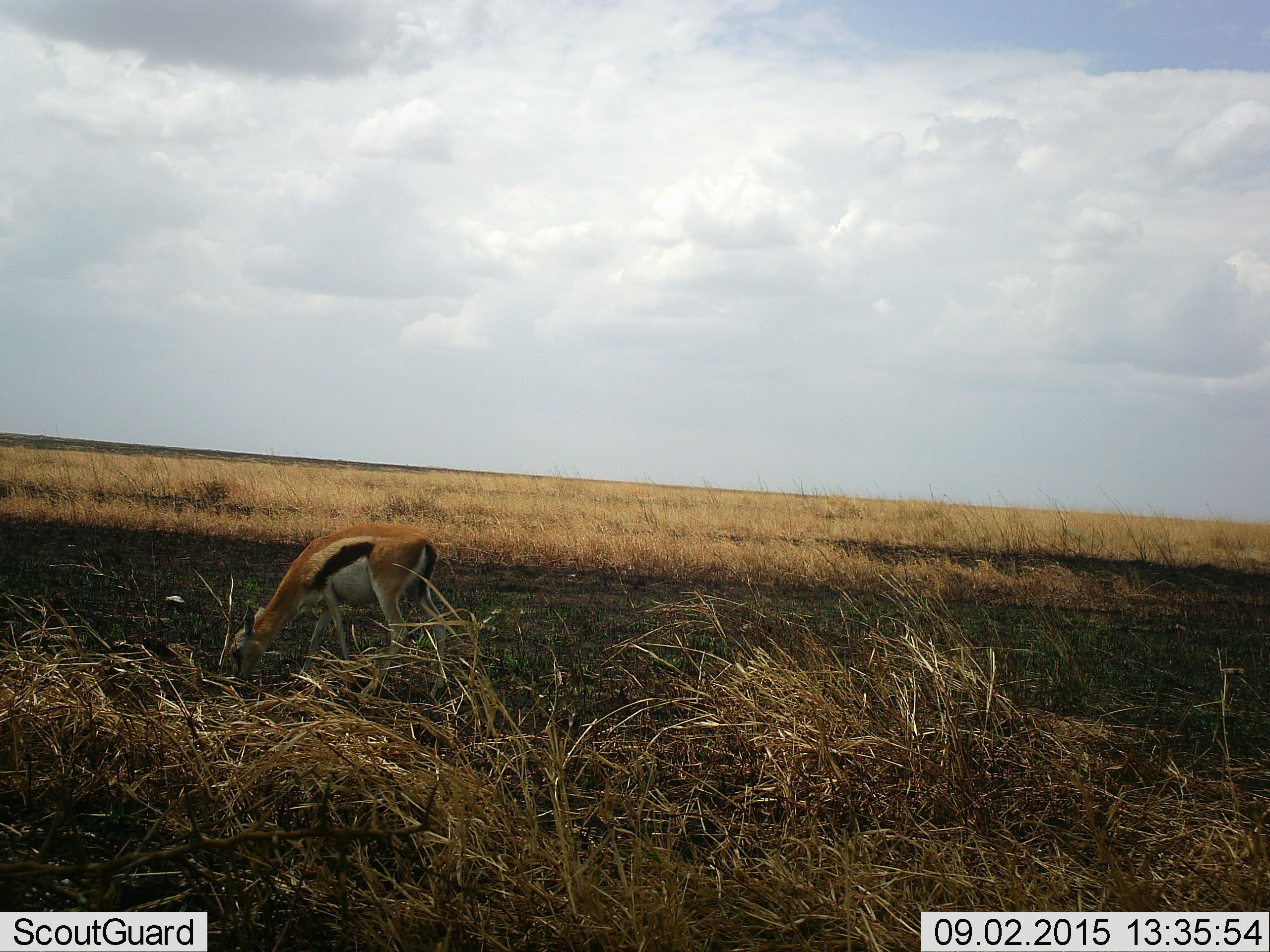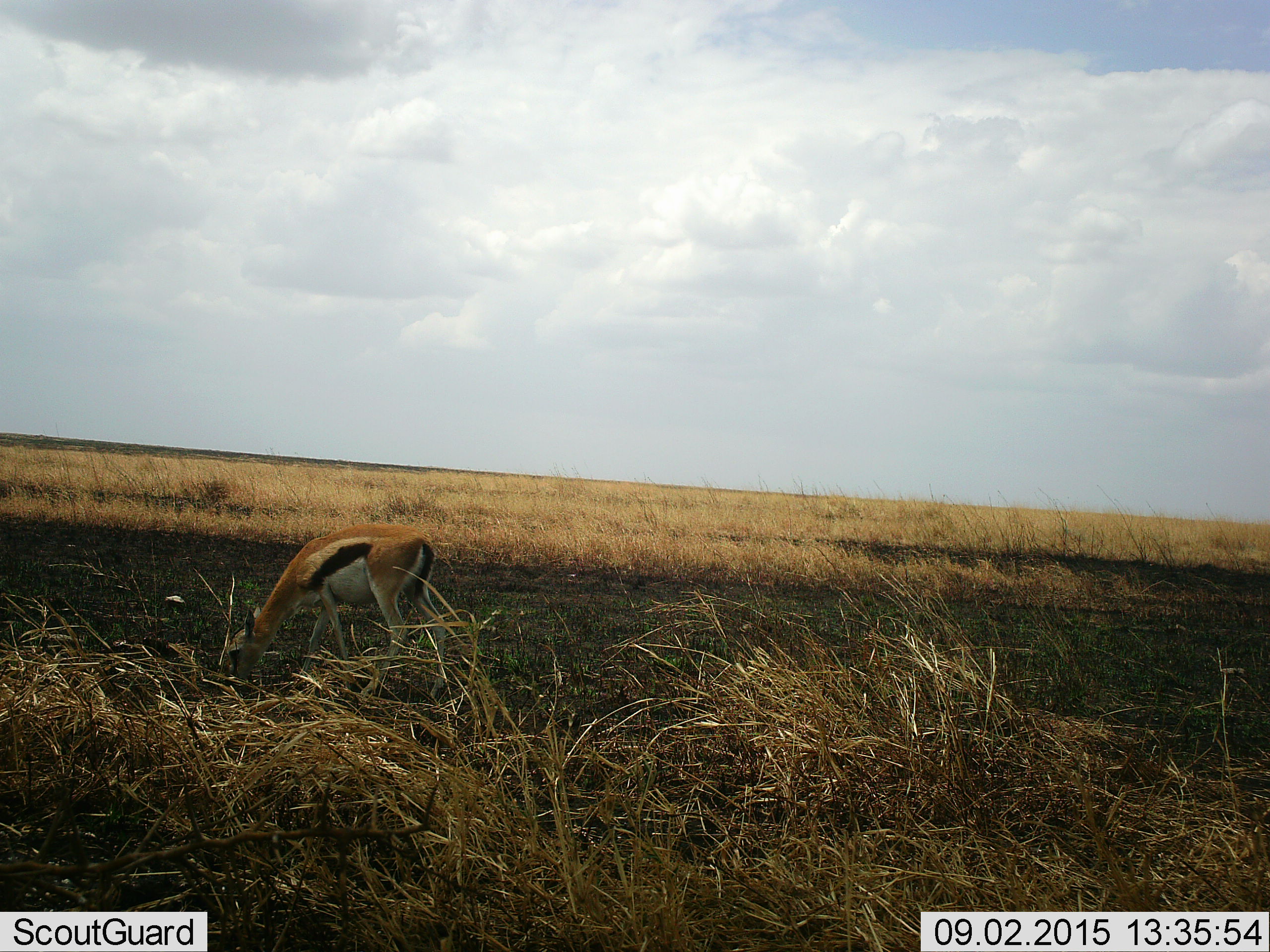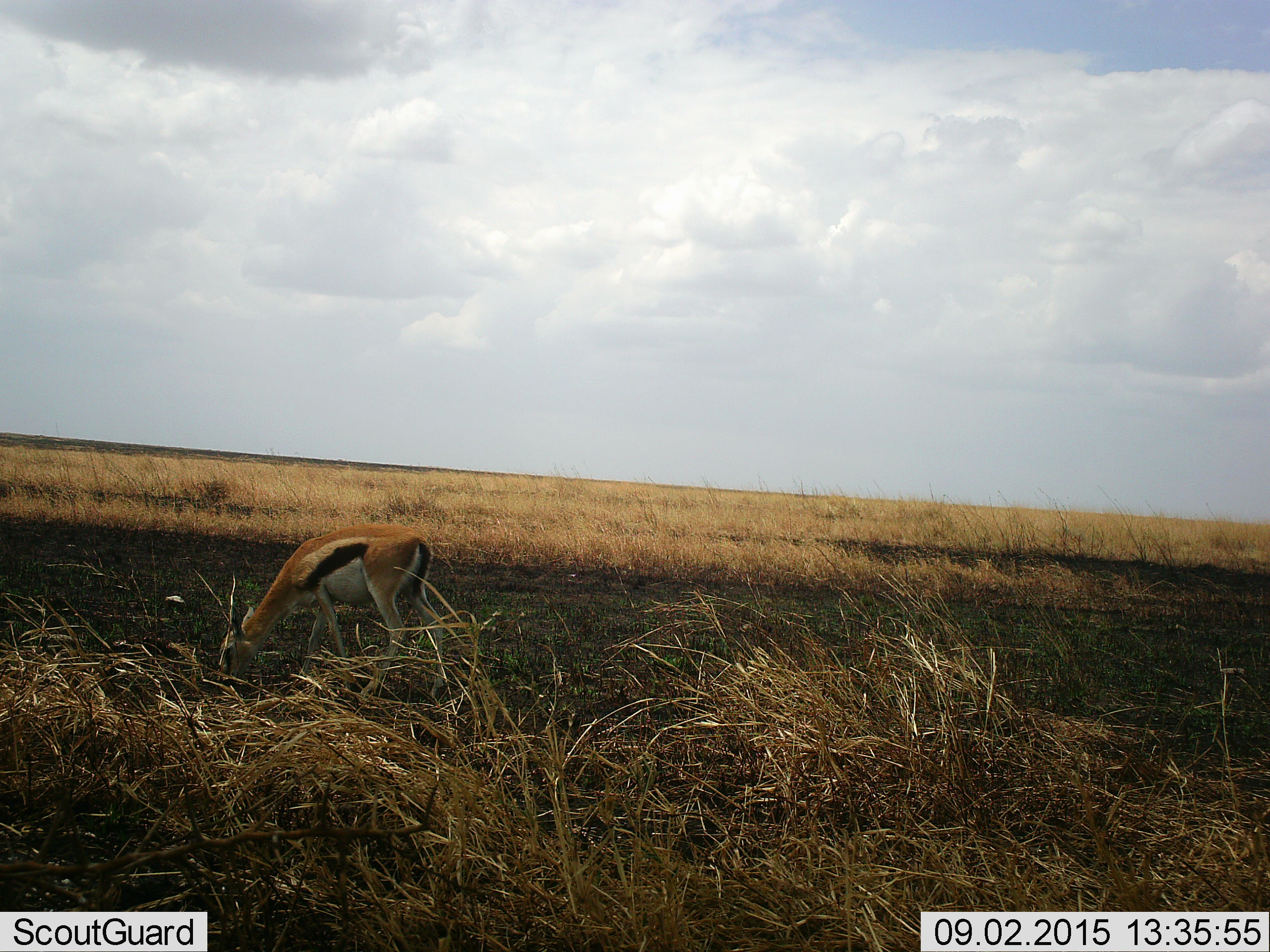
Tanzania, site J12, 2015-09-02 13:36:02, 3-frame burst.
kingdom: Animalia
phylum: Chordata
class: Mammalia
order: Artiodactyla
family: Bovidae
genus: Eudorcas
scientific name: Eudorcas thomsonii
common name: thomson's gazelle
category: gazellethomsons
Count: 1.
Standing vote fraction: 20%.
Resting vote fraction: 0%.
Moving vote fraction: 0%.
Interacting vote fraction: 0%.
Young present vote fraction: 0%.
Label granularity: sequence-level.